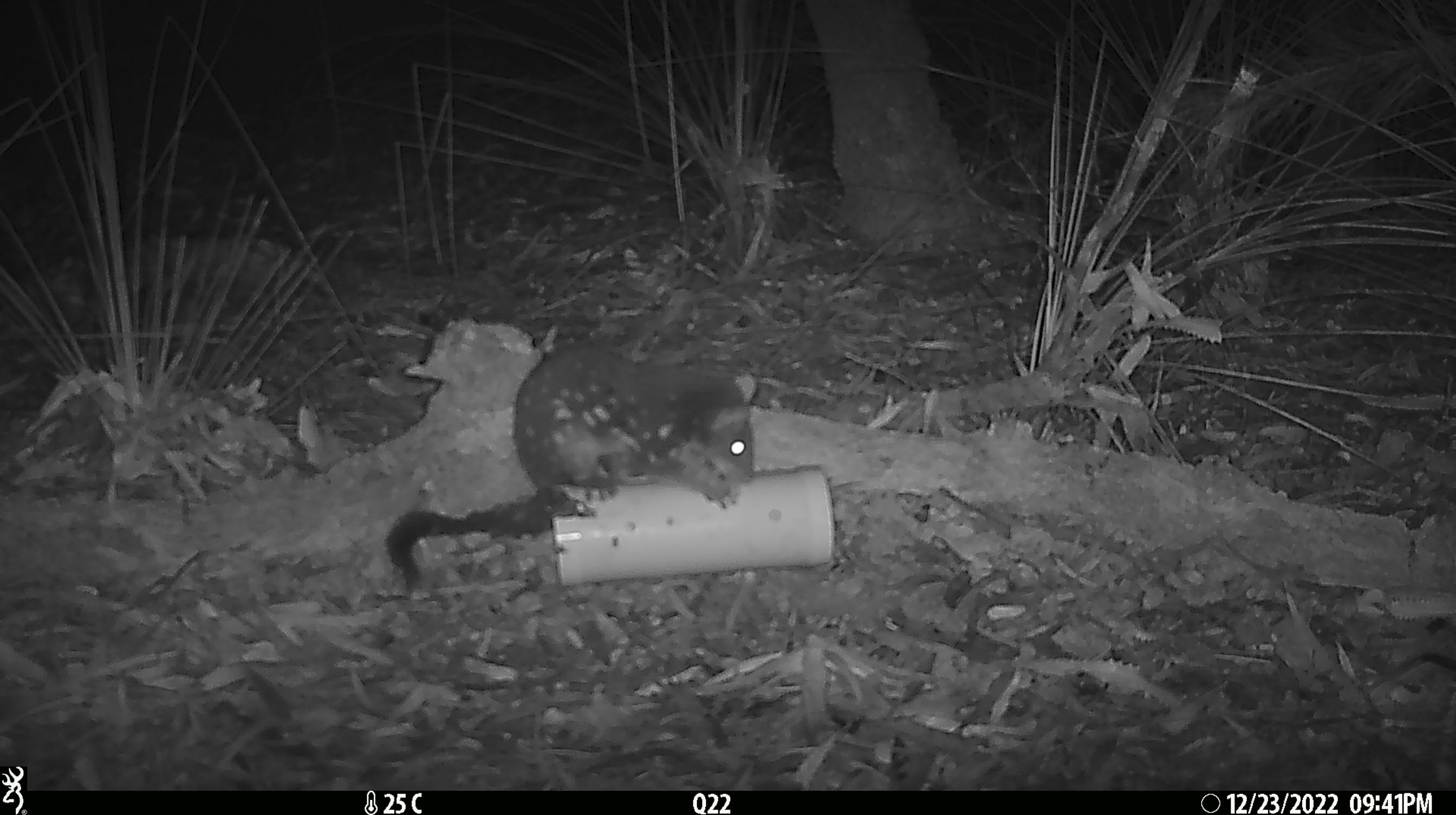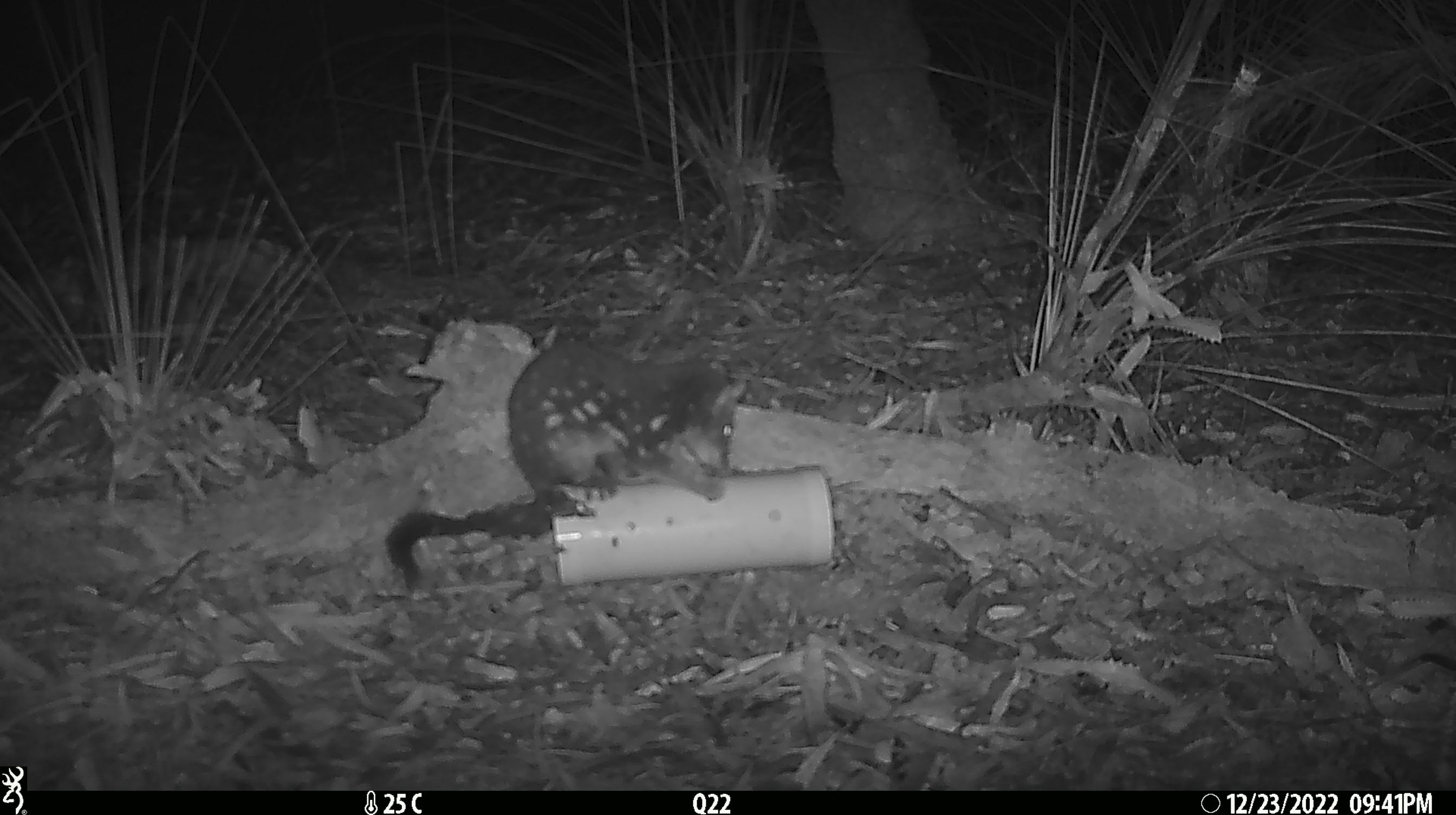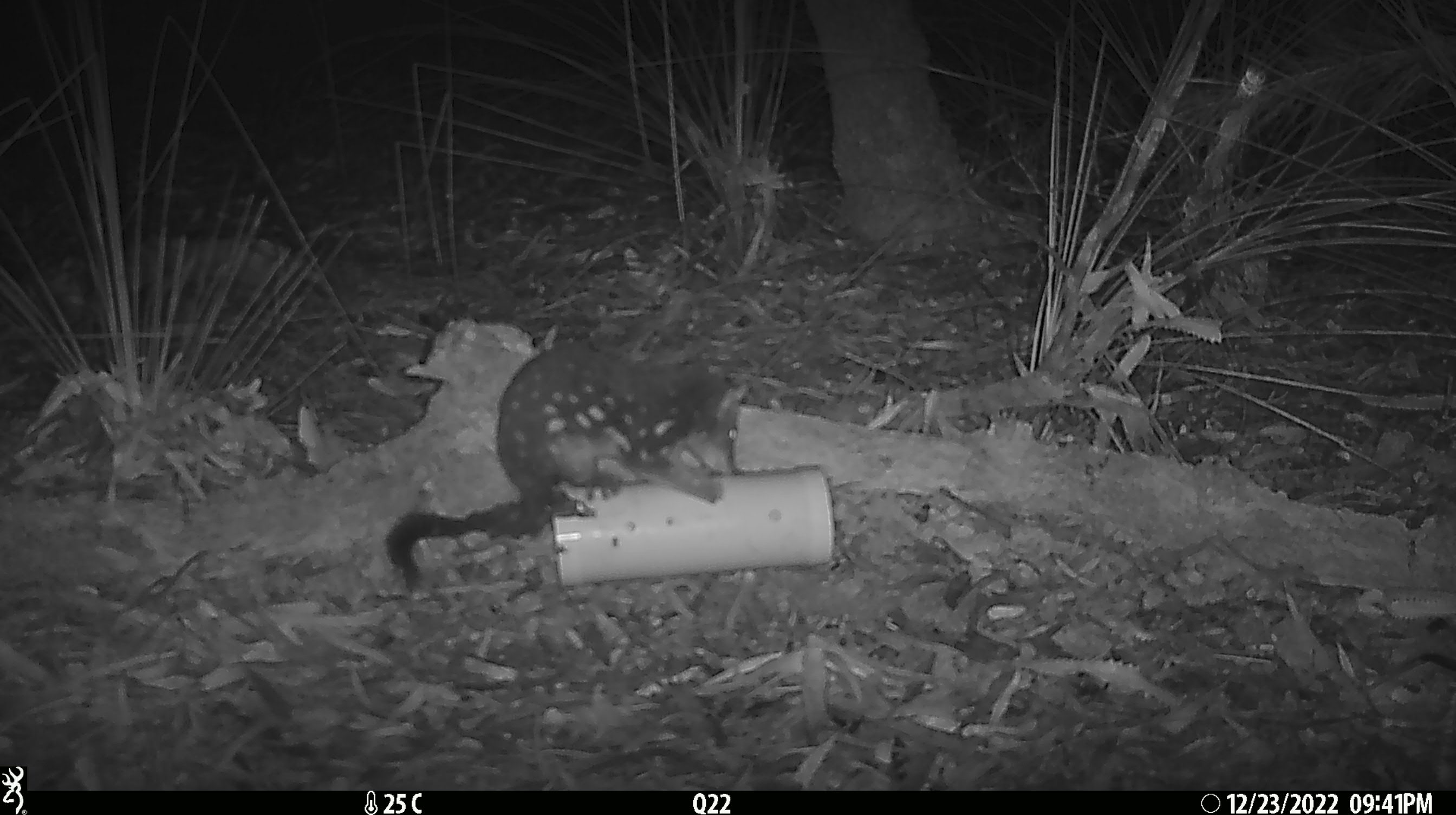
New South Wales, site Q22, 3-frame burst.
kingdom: Animalia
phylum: Chordata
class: Mammalia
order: Dasyuromorphia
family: Dasyuridae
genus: Dasyurus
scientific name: Dasyurus maculatus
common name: spotted-tailed quoll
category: quoll